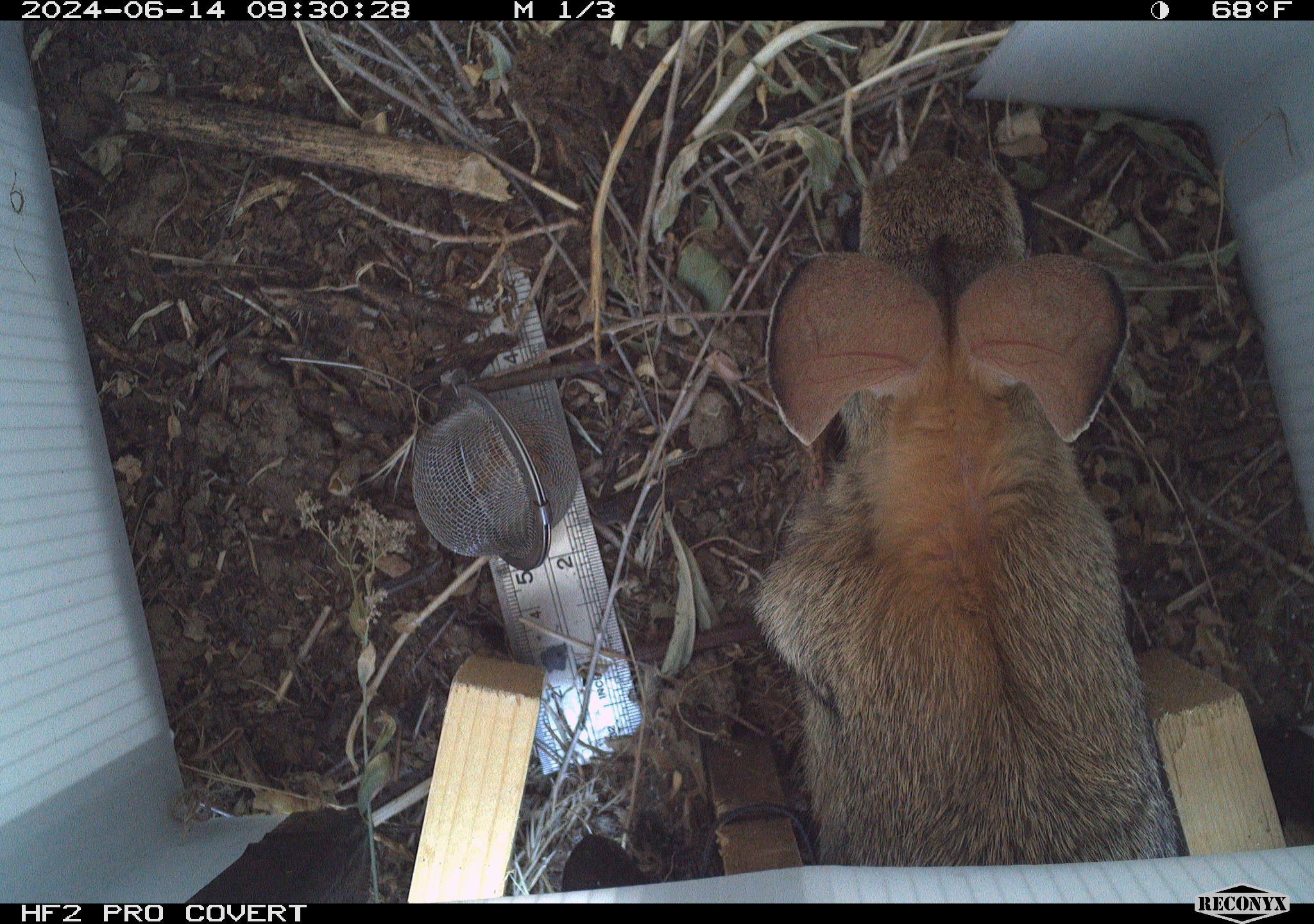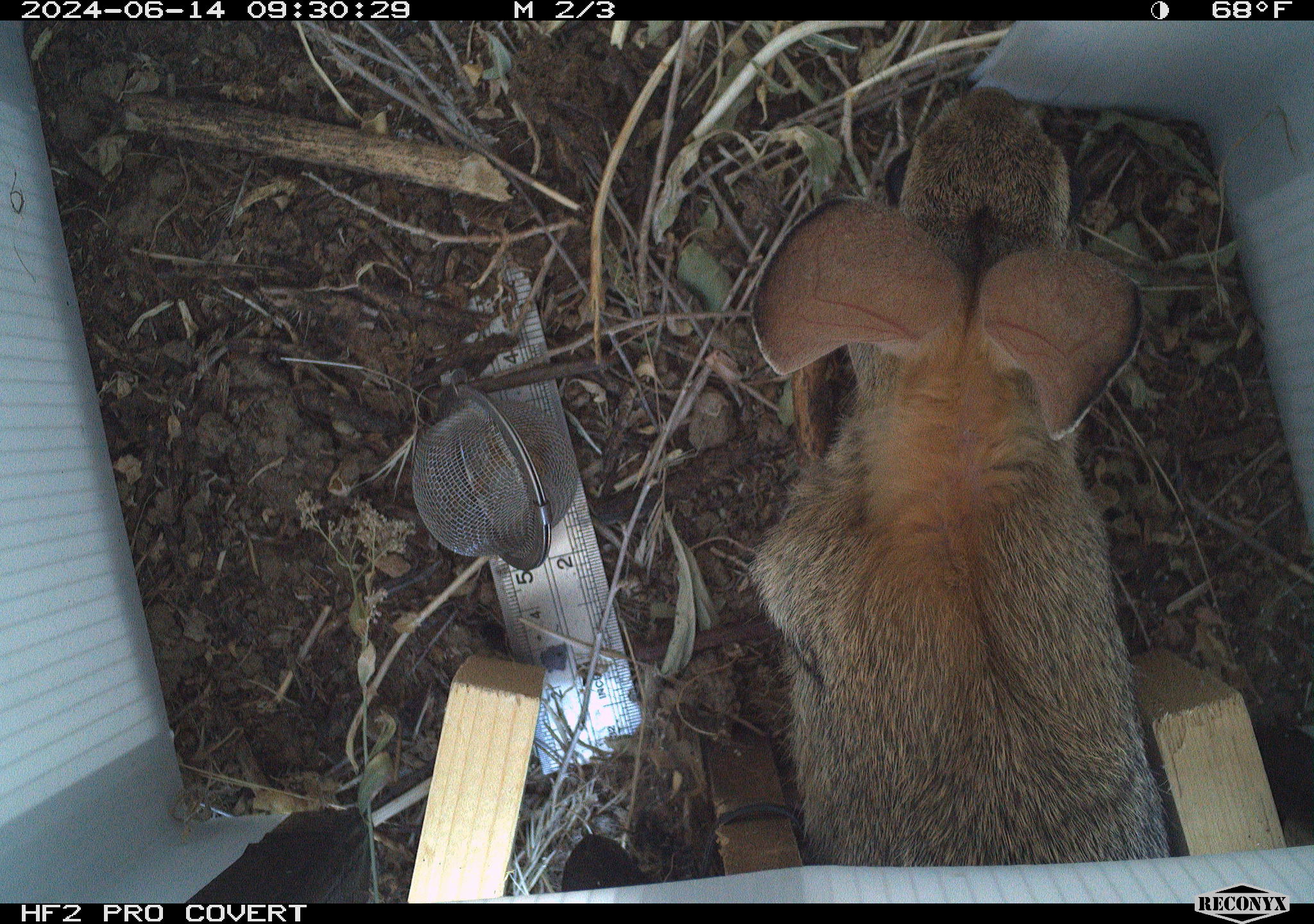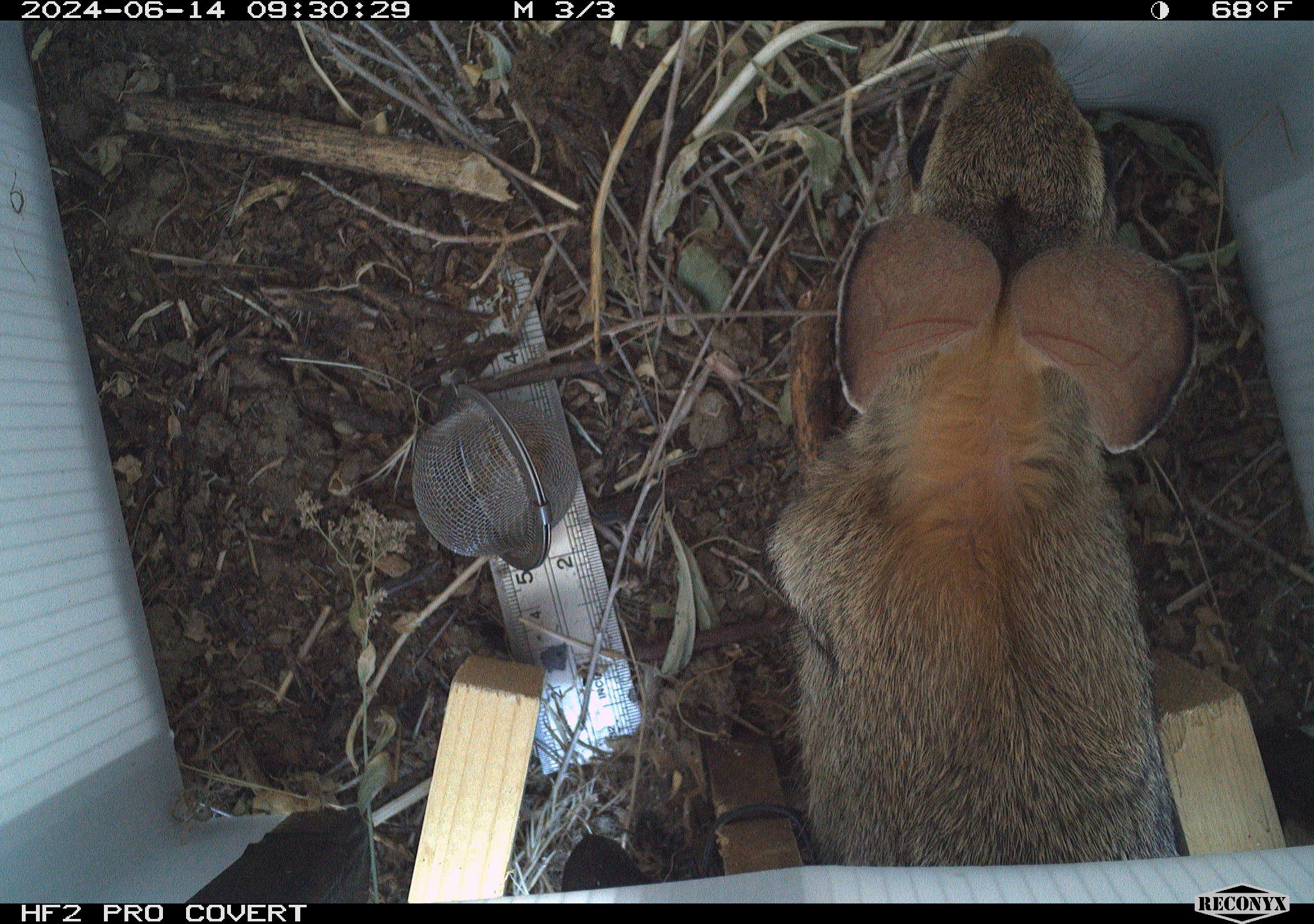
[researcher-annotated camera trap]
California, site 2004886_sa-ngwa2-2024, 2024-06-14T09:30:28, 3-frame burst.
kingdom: Animalia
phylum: Chordata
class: Mammalia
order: Lagomorpha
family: Leporidae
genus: Sylvilagus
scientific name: Sylvilagus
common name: cottontail rabbits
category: sylvilagus species